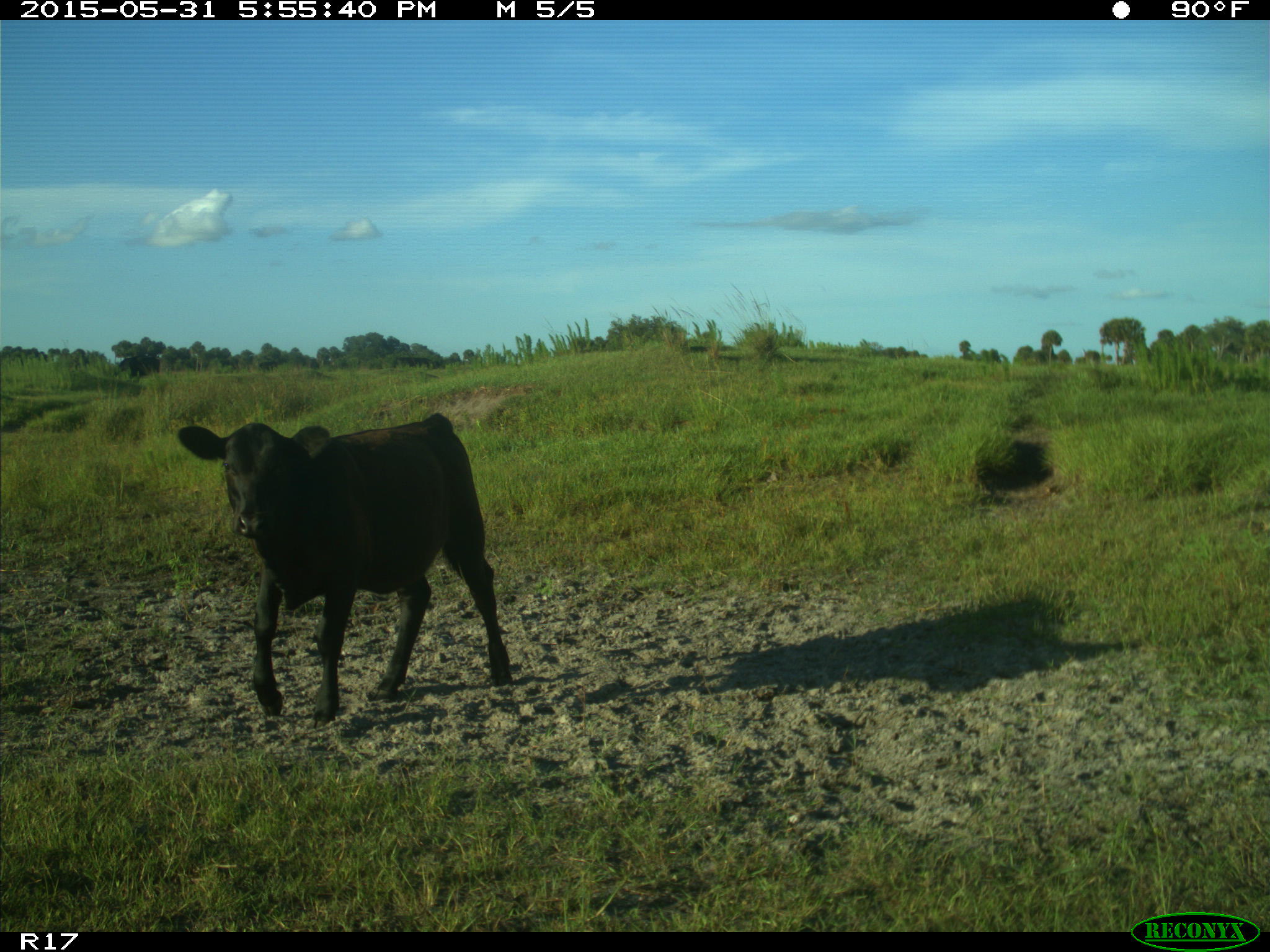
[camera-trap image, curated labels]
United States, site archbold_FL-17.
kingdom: Animalia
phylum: Chordata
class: Mammalia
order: Artiodactyla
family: Bovidae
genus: Bos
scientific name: Bos taurus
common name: domestic cow